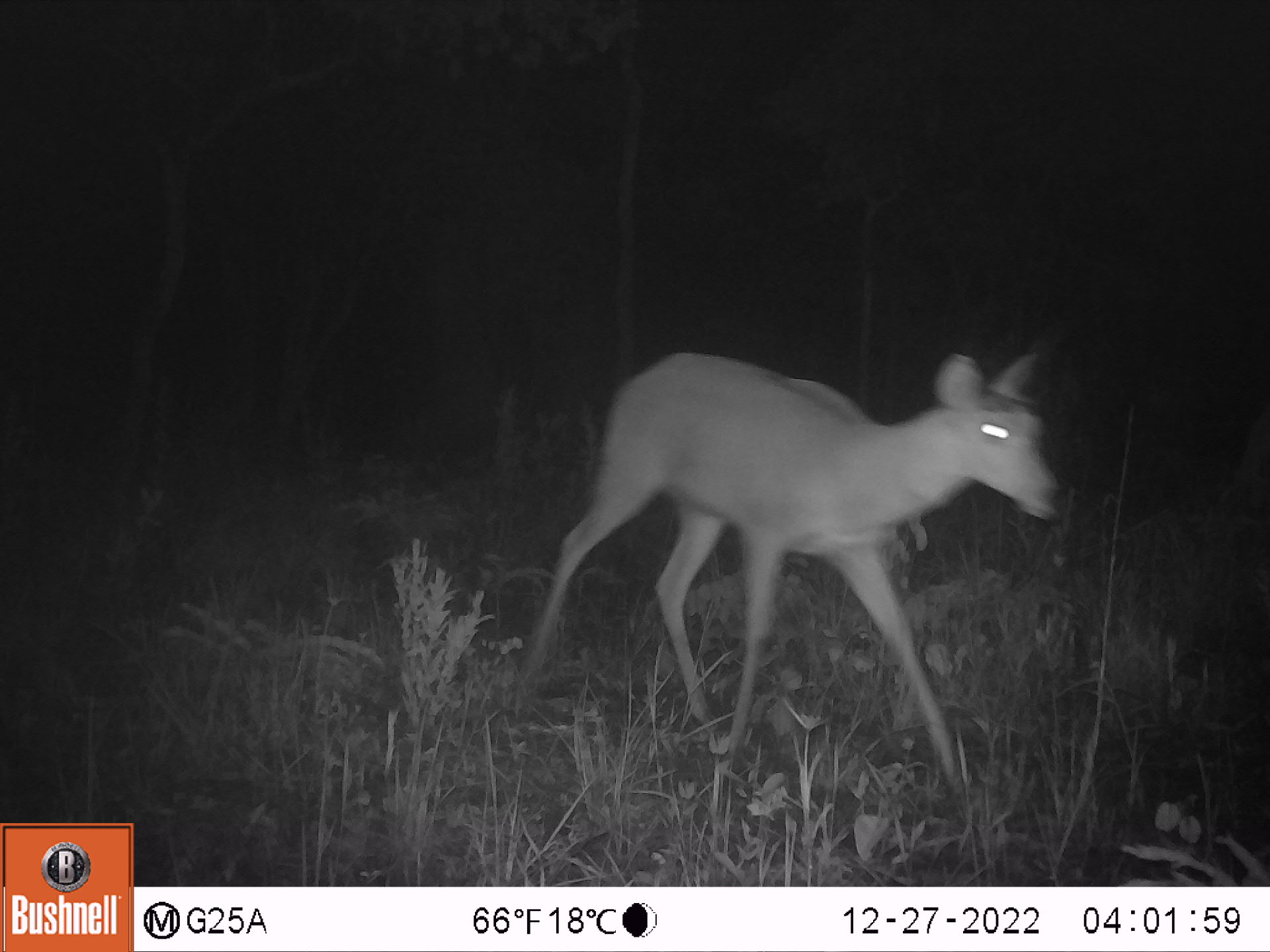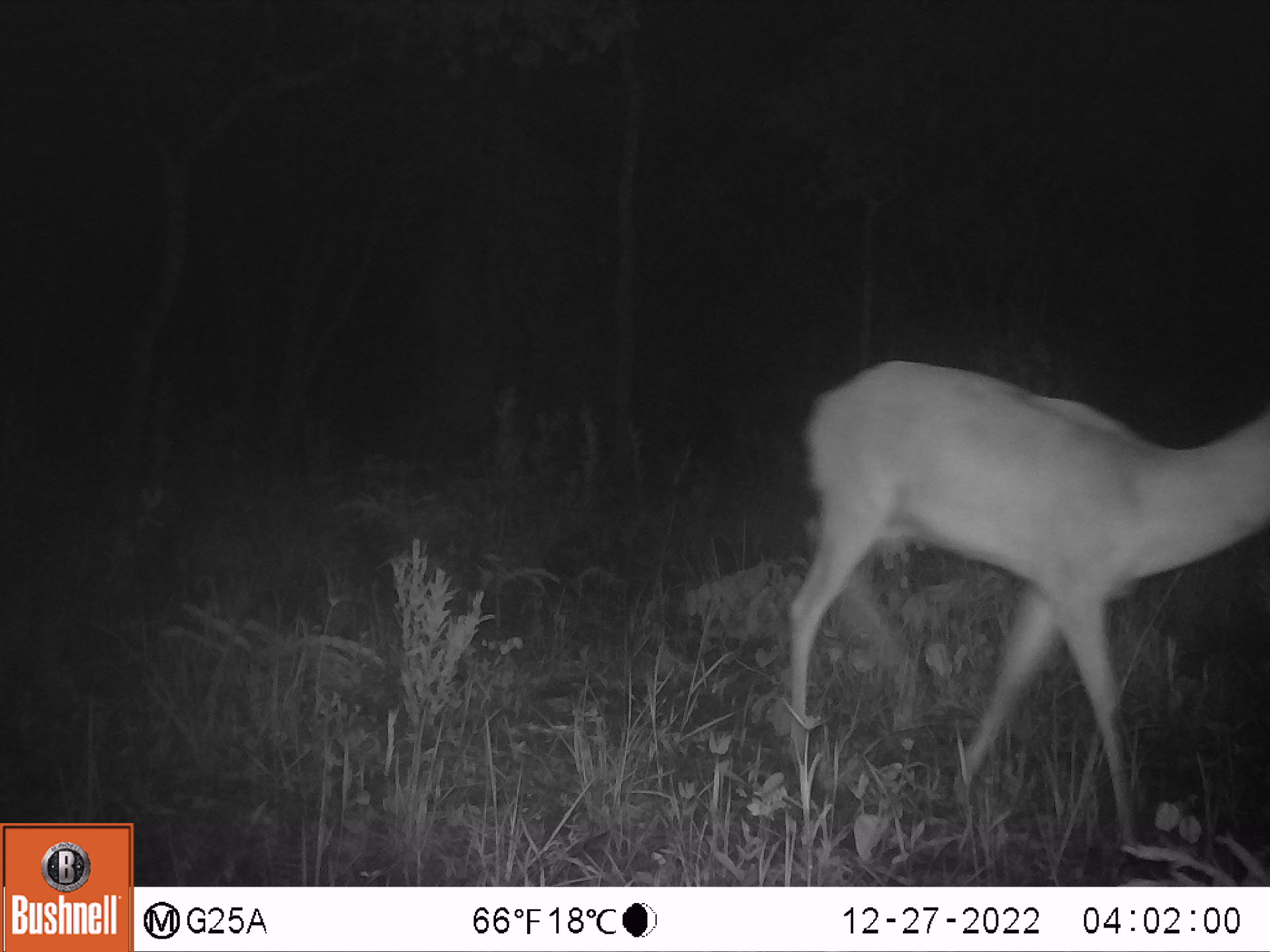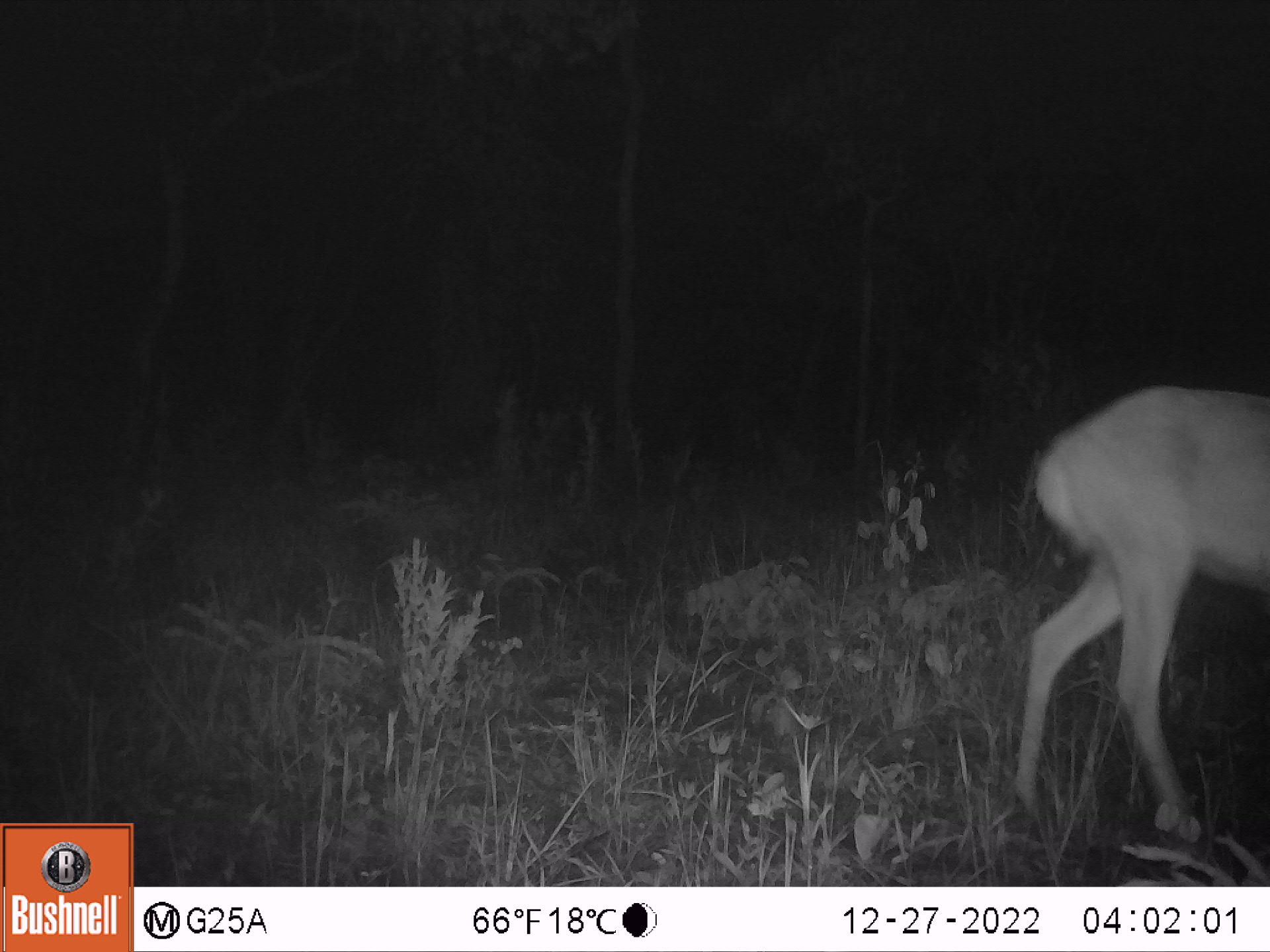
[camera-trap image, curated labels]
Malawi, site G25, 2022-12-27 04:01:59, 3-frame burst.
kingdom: Animalia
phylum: Chordata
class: Mammalia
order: Artiodactyla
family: Bovidae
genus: Redunca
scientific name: Redunca arundinum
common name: southern reedbuck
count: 1